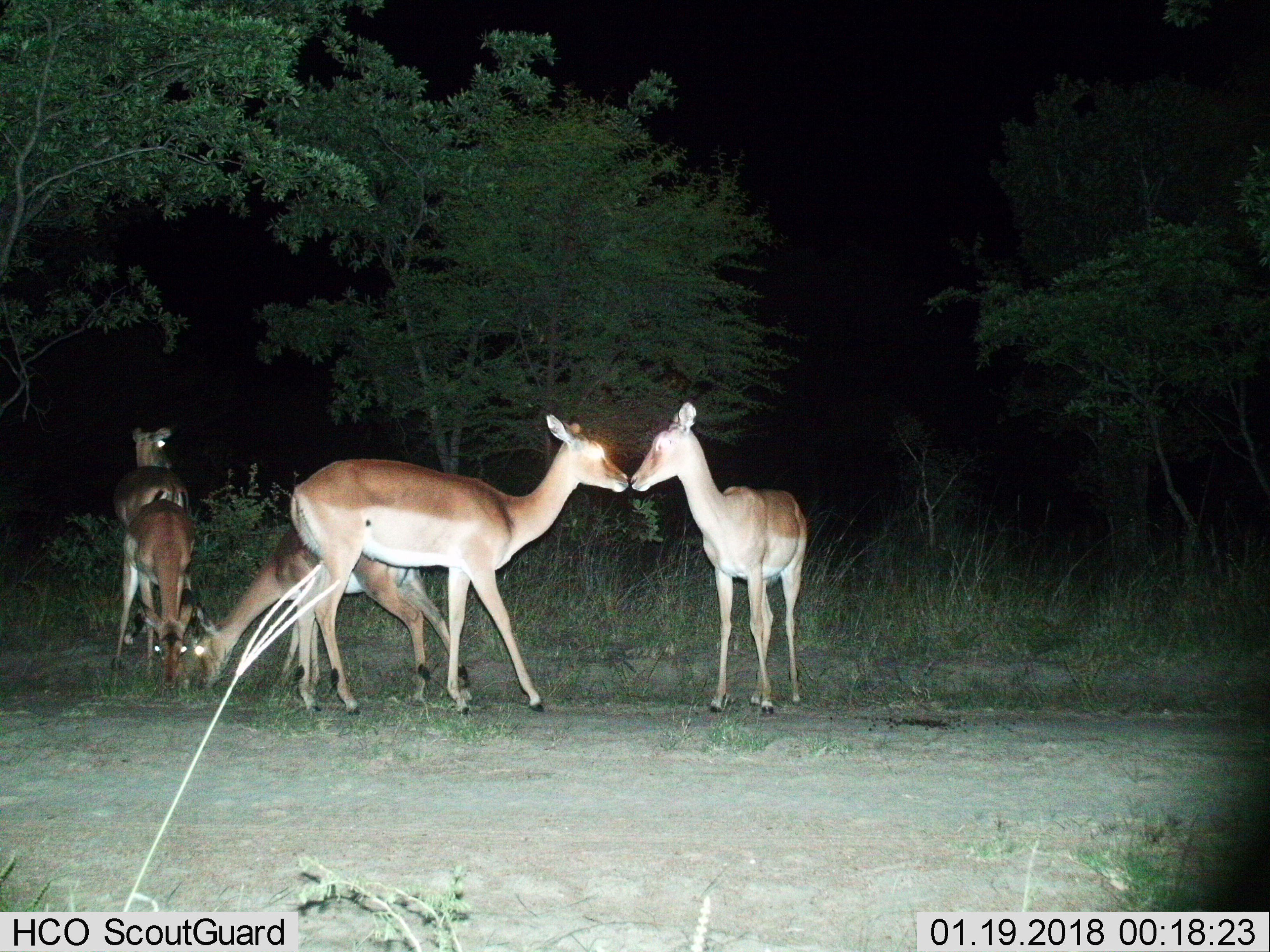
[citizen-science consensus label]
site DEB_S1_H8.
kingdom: Animalia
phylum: Chordata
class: Mammalia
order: Artiodactyla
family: Bovidae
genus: Aepyceros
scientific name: Aepyceros melampus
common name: impala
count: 5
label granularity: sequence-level